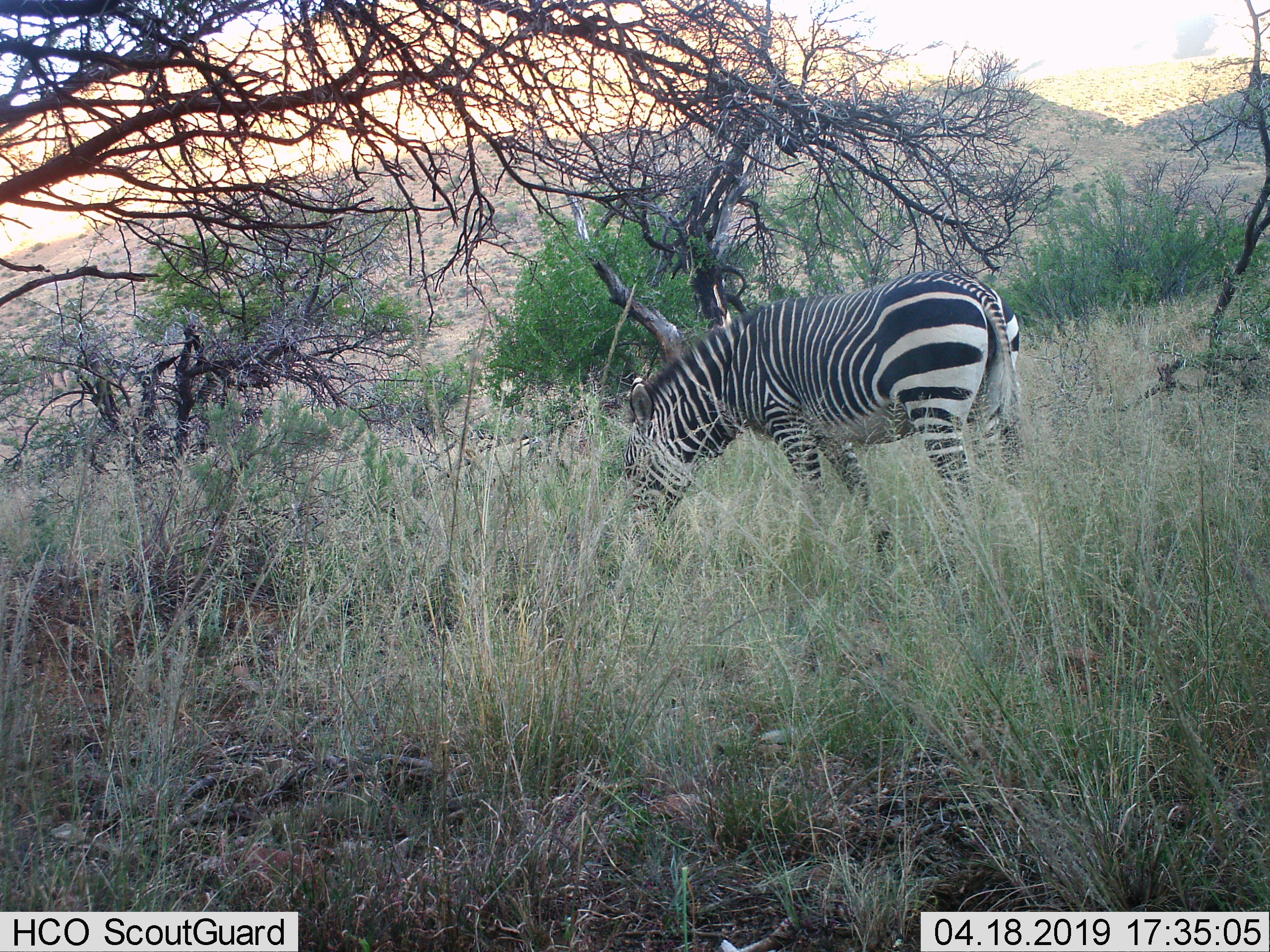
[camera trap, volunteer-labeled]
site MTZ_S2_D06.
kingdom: Animalia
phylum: Chordata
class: Mammalia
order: Perissodactyla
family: Equidae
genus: Equus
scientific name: Equus zebra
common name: mountain zebra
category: zebramountain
Zebramountain (mountain zebra) (Equus zebra), count 1. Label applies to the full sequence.